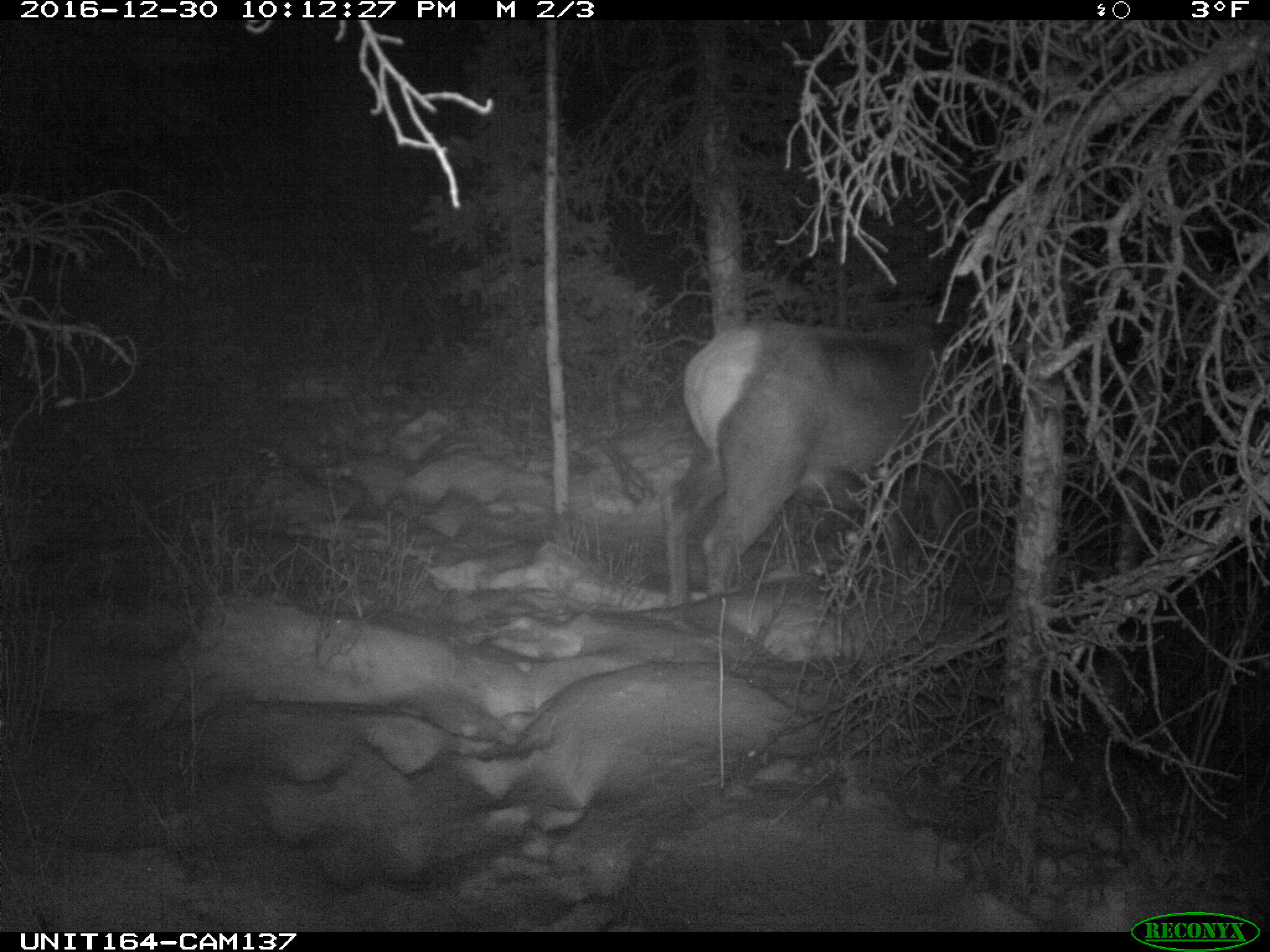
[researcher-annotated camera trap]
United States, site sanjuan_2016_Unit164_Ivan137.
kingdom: Animalia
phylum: Chordata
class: Mammalia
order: Artiodactyla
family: Cervidae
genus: Cervus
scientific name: Cervus elaphus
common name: red deer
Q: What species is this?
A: Cervus elaphus (red deer).